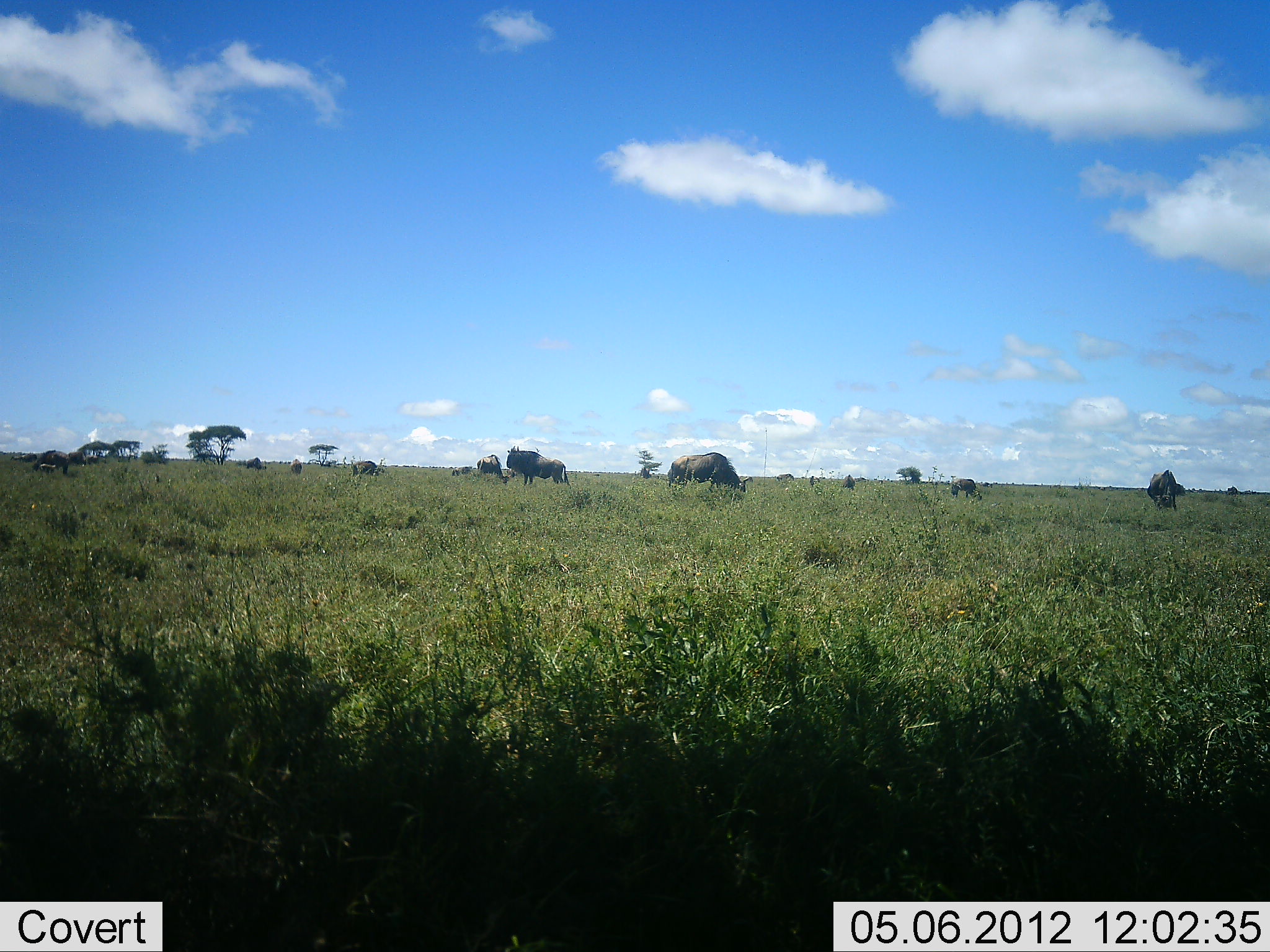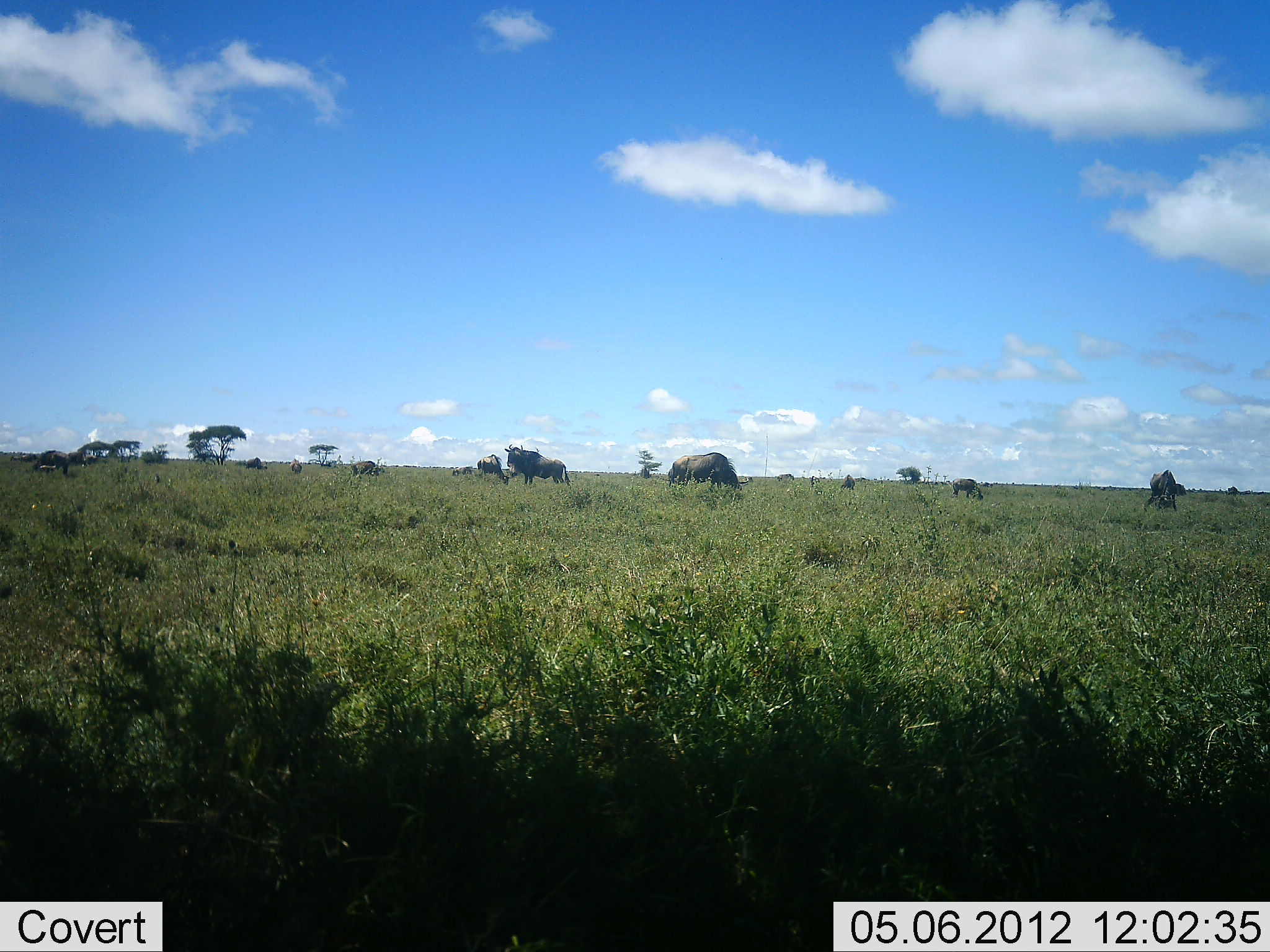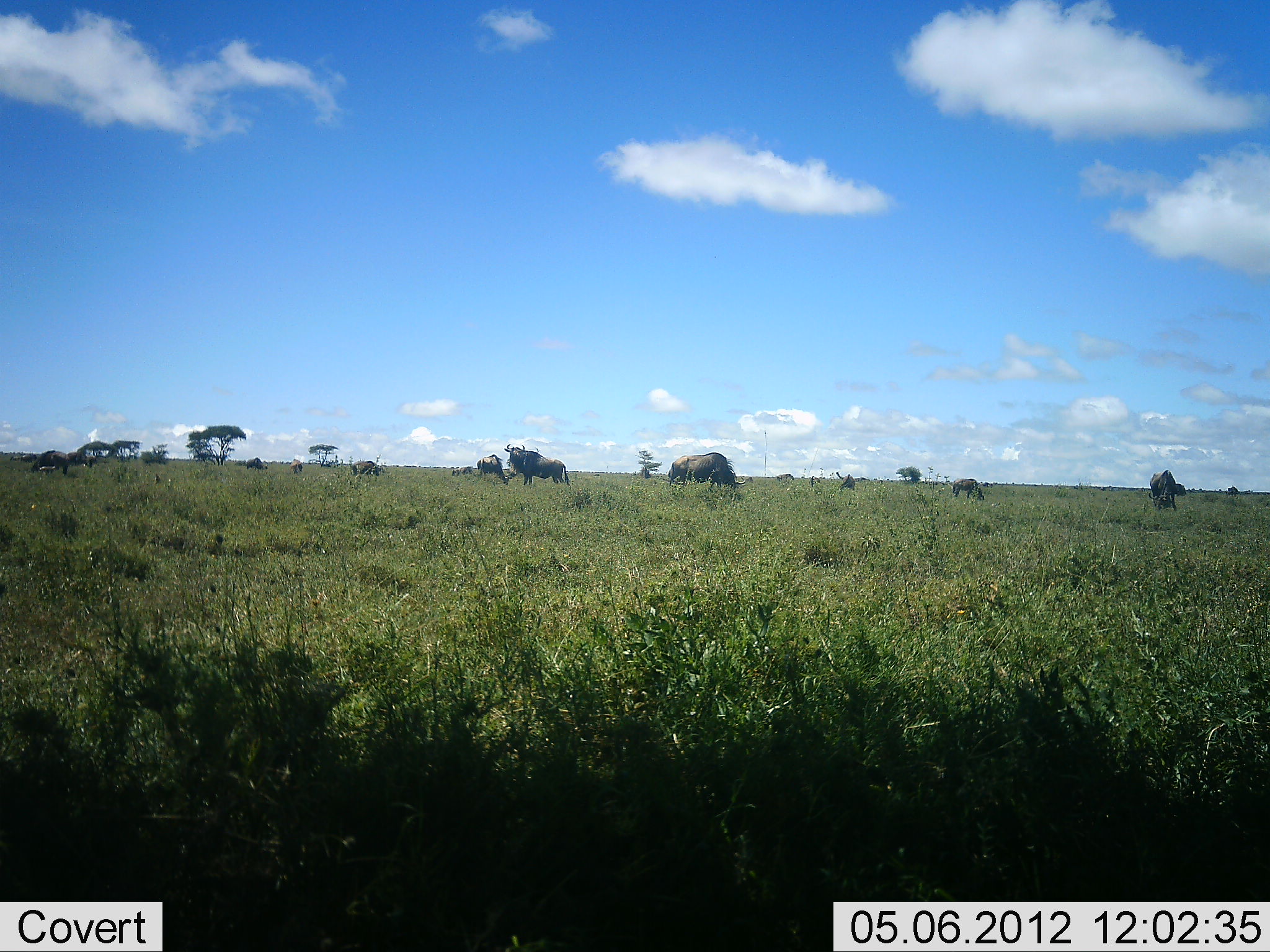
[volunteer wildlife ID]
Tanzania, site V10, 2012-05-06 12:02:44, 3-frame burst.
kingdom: Animalia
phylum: Chordata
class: Mammalia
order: Artiodactyla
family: Bovidae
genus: Connochaetes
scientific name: Connochaetes taurinus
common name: blue wildebeest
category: wildebeest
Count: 7.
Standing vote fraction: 60%.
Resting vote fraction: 0%.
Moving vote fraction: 10%.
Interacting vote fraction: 0%.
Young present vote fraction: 0%.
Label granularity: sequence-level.